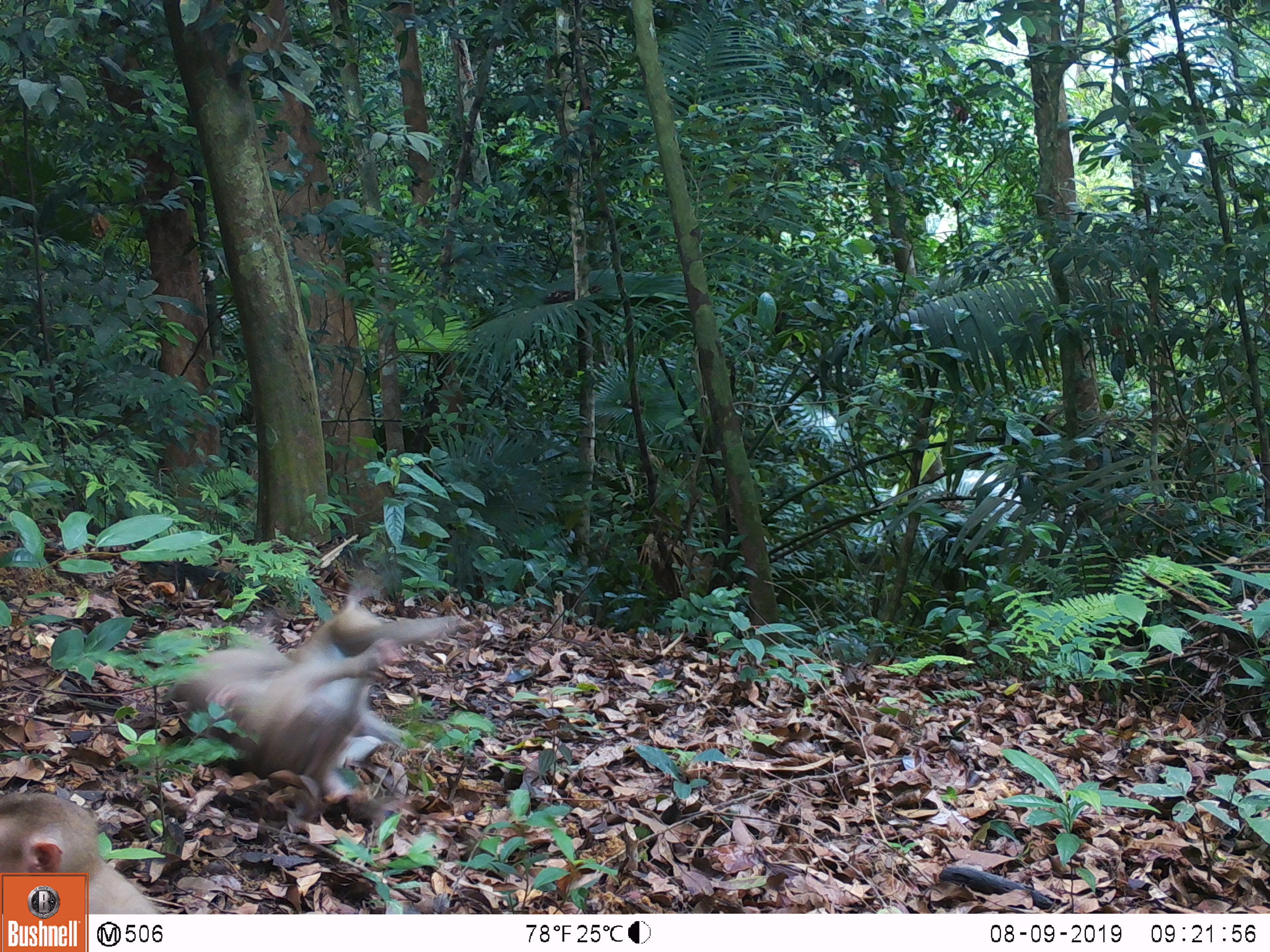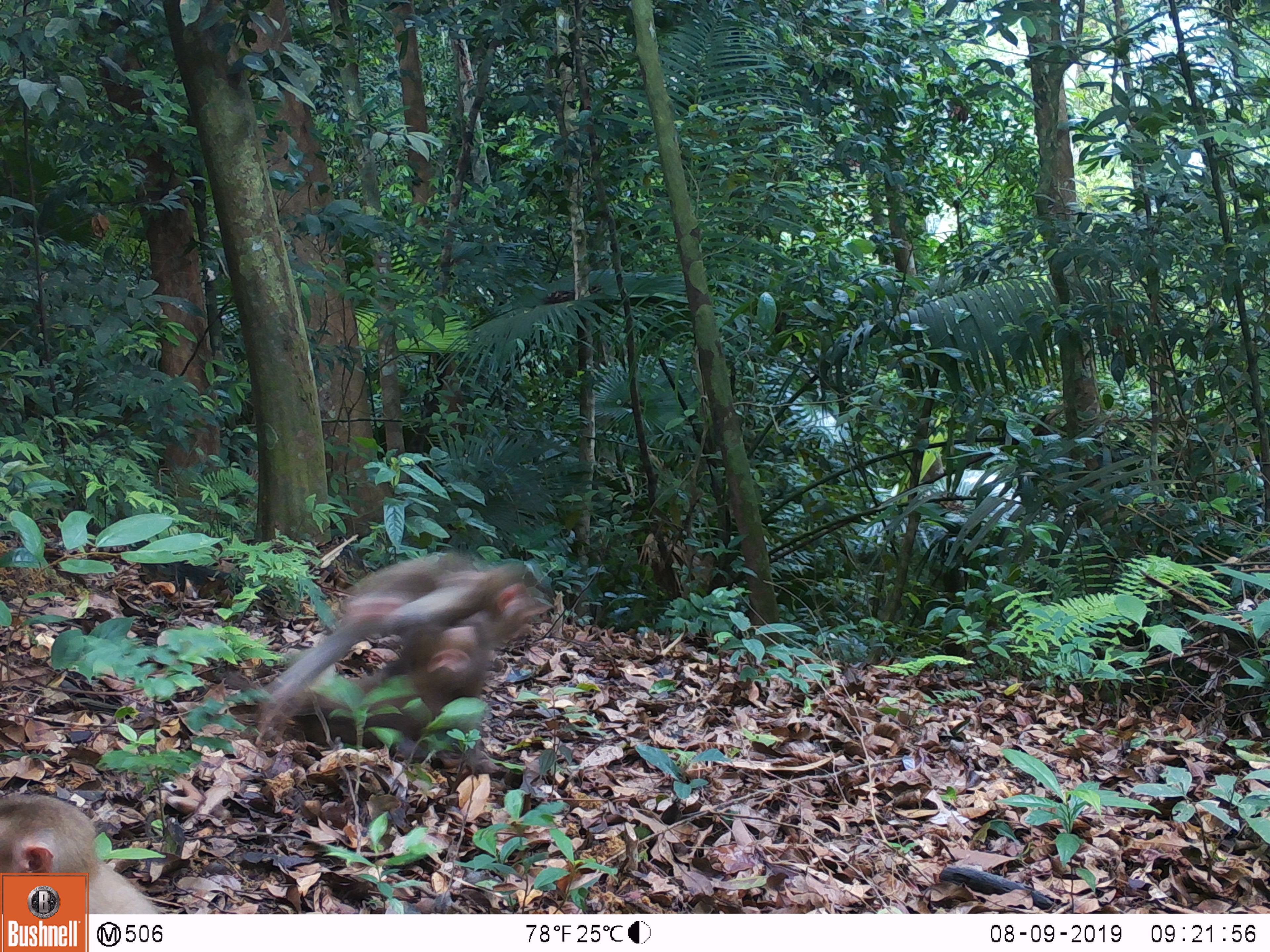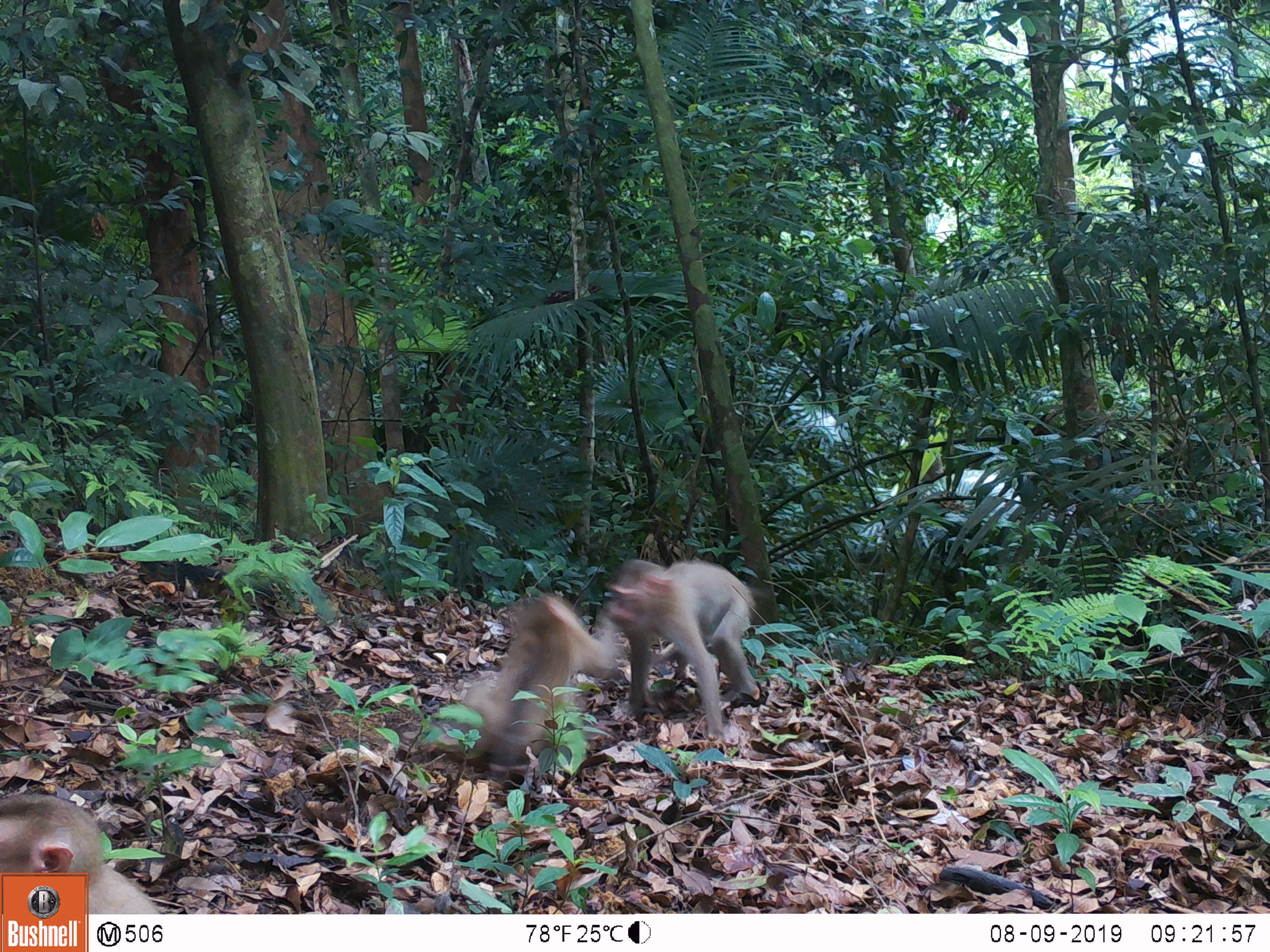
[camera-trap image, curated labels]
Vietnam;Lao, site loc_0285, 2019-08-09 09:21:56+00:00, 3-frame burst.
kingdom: Animalia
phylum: Chordata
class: Mammalia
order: Primates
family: Cercopithecidae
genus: Macaca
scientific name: Macaca nemestrina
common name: pig-tailed macaque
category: pig tailed macaque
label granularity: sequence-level